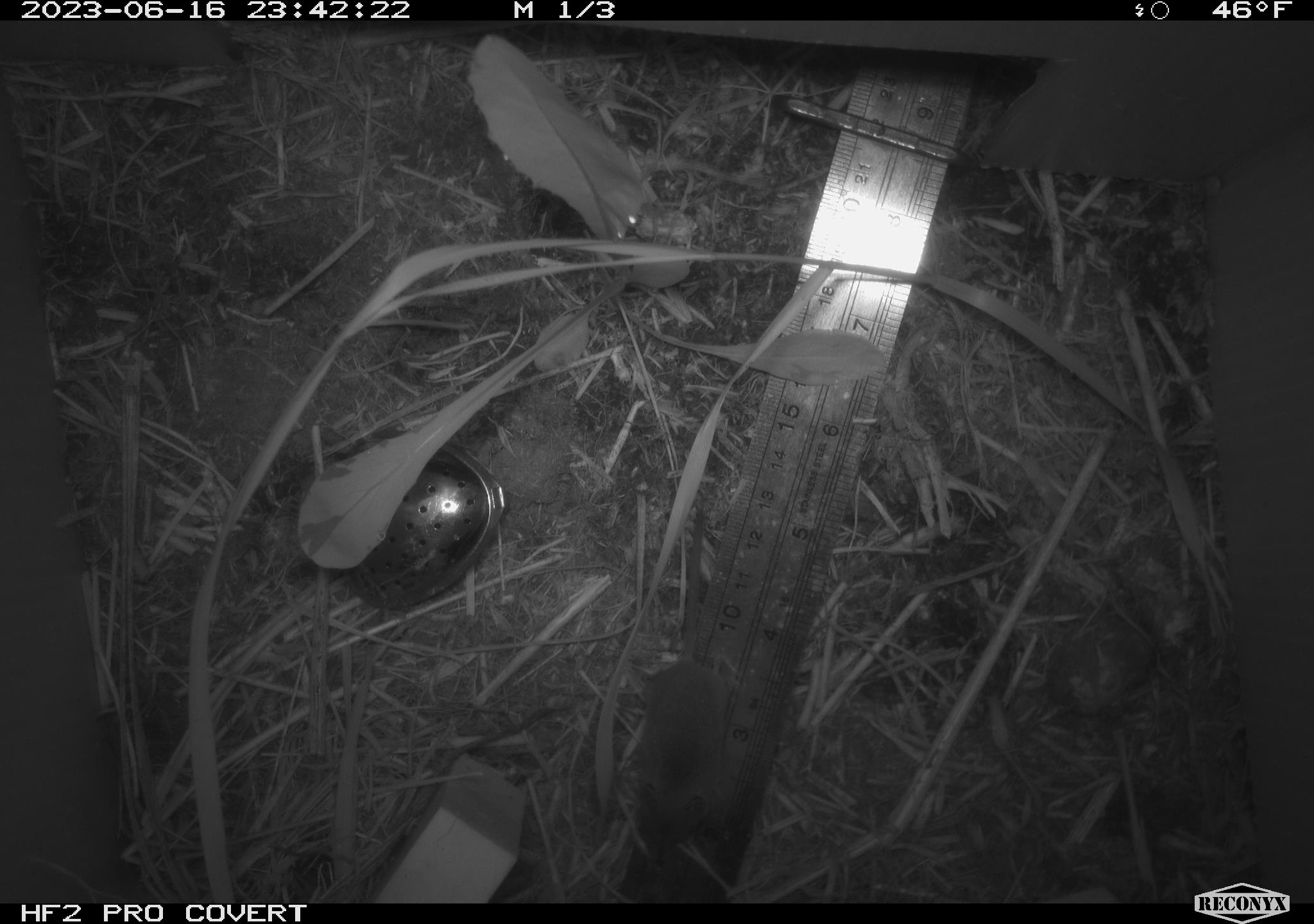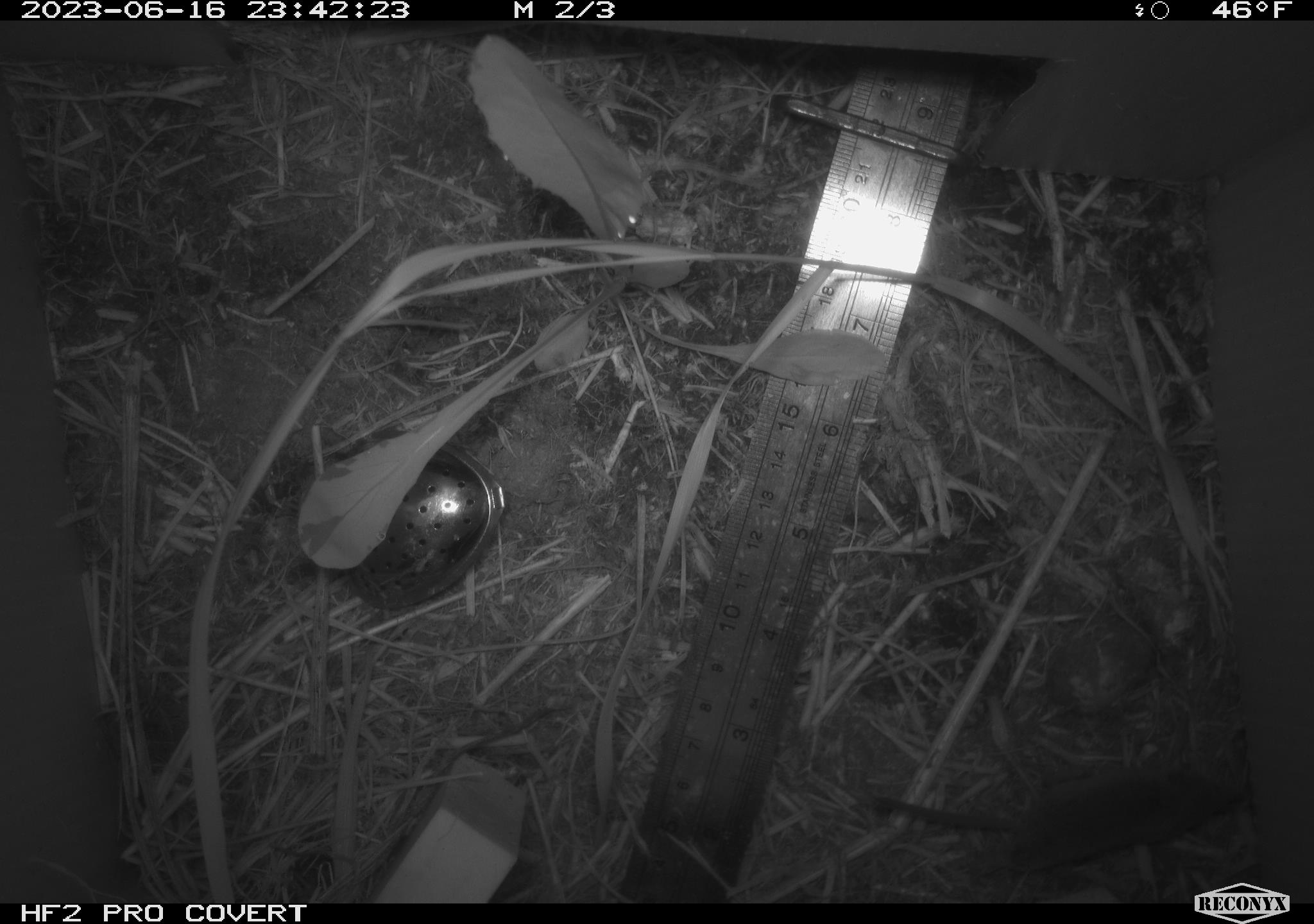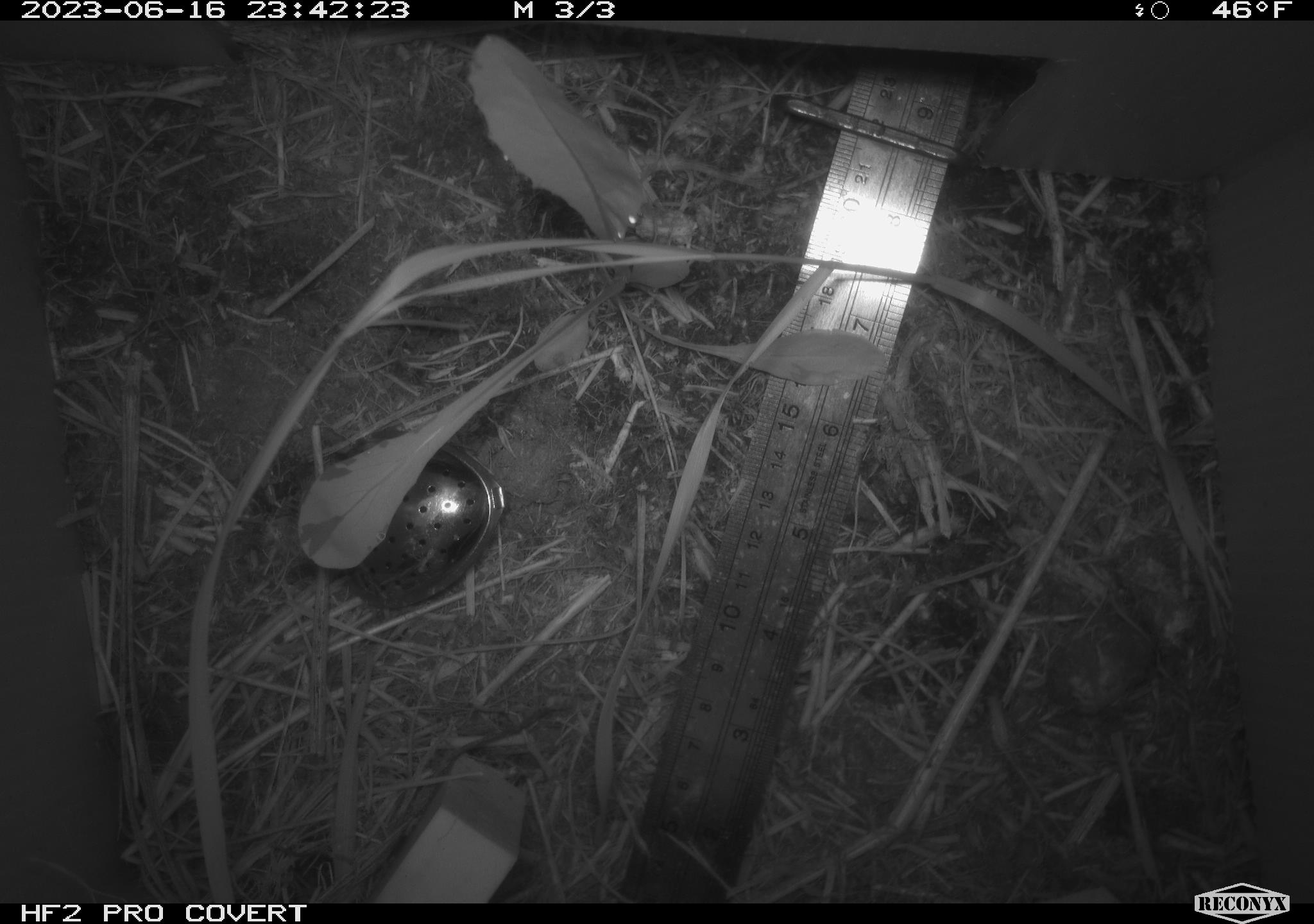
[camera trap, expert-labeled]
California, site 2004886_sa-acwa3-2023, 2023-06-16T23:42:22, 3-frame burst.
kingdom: Animalia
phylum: Chordata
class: Mammalia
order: Eulipotyphla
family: Soricidae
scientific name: Soricidae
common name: shrews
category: soricidae family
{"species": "soricidae family (shrews) (Soricidae)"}